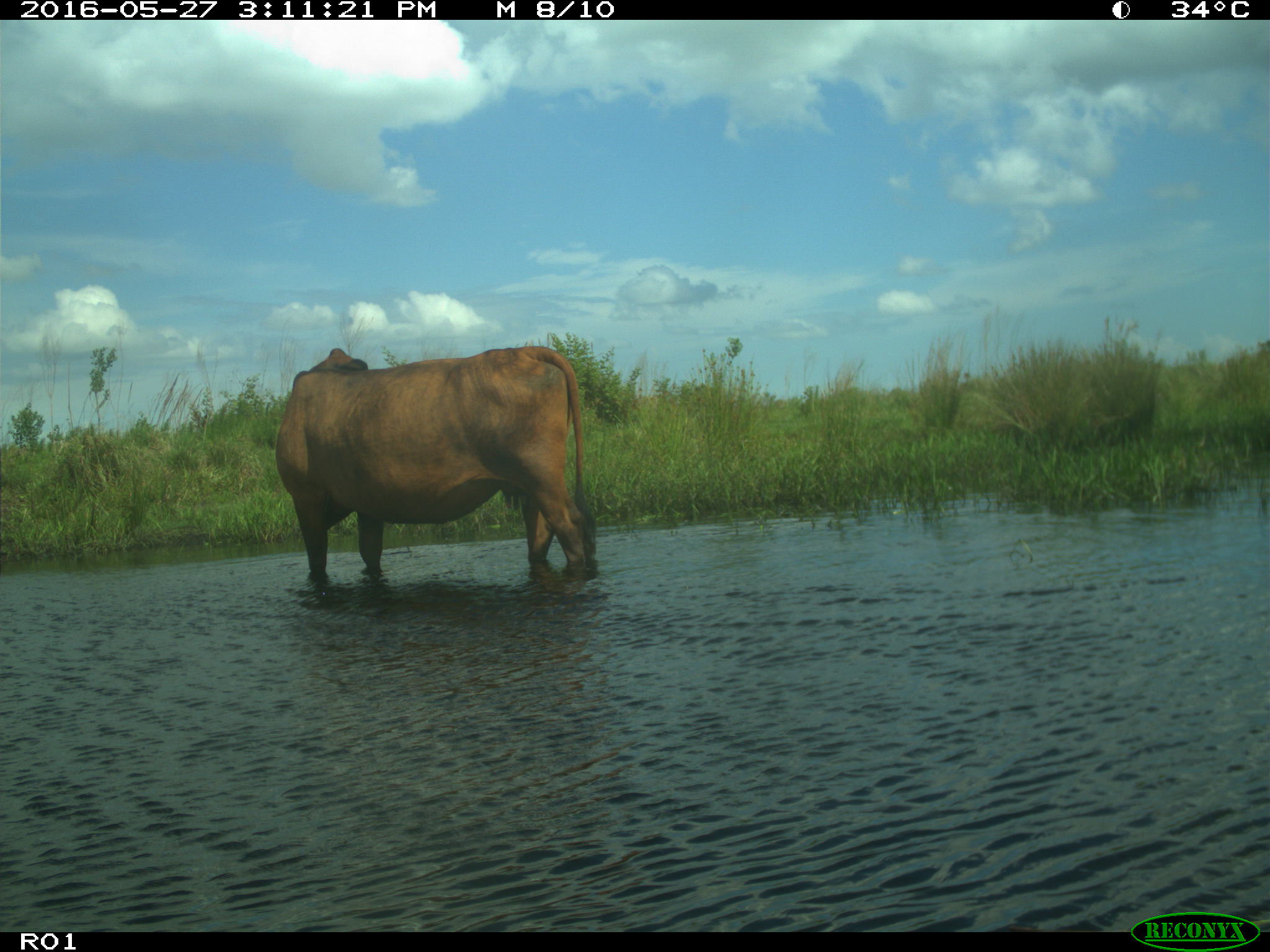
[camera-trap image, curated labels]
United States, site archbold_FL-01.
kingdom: Animalia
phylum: Chordata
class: Mammalia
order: Artiodactyla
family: Bovidae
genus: Bos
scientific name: Bos taurus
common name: domestic cow